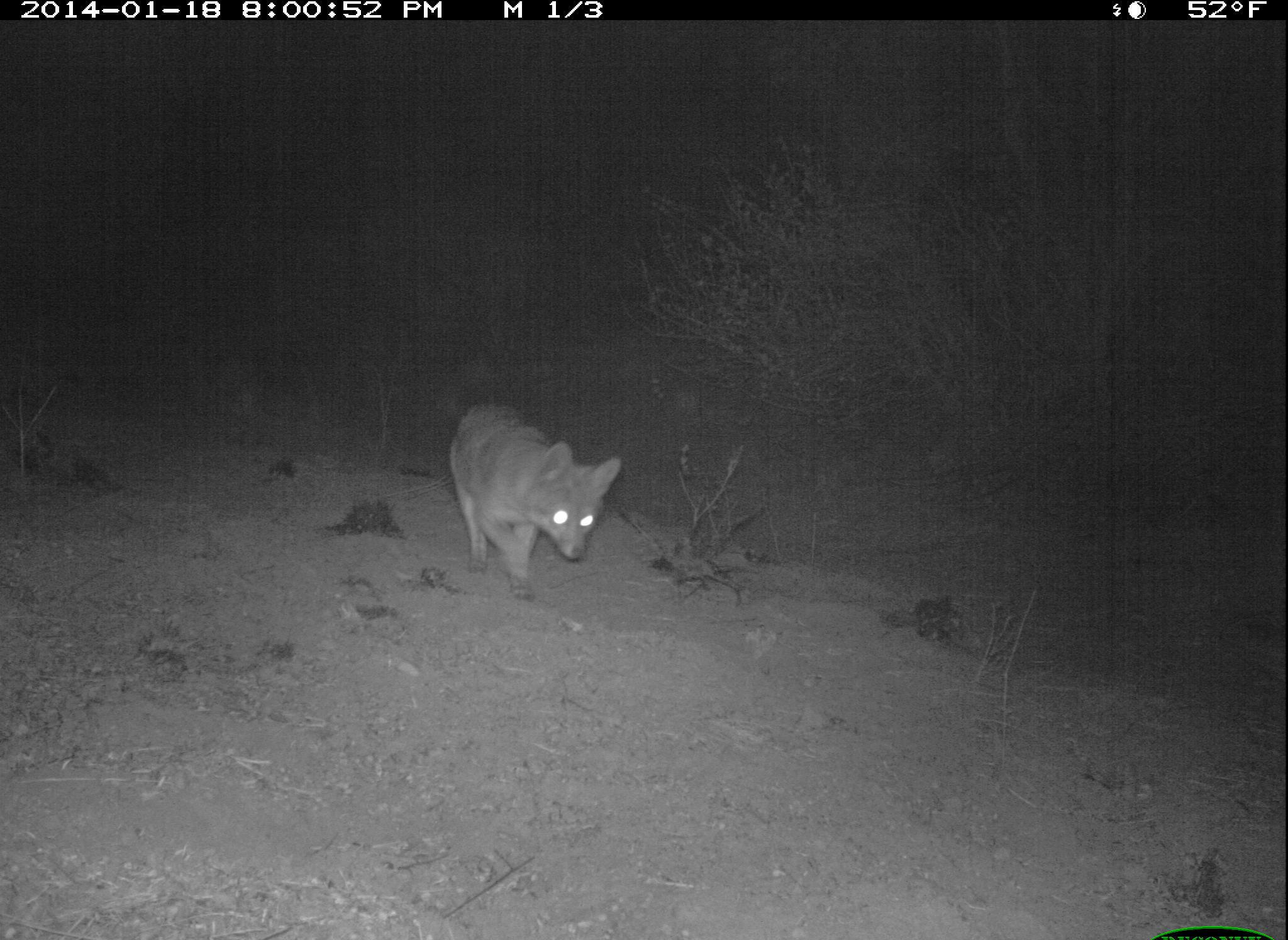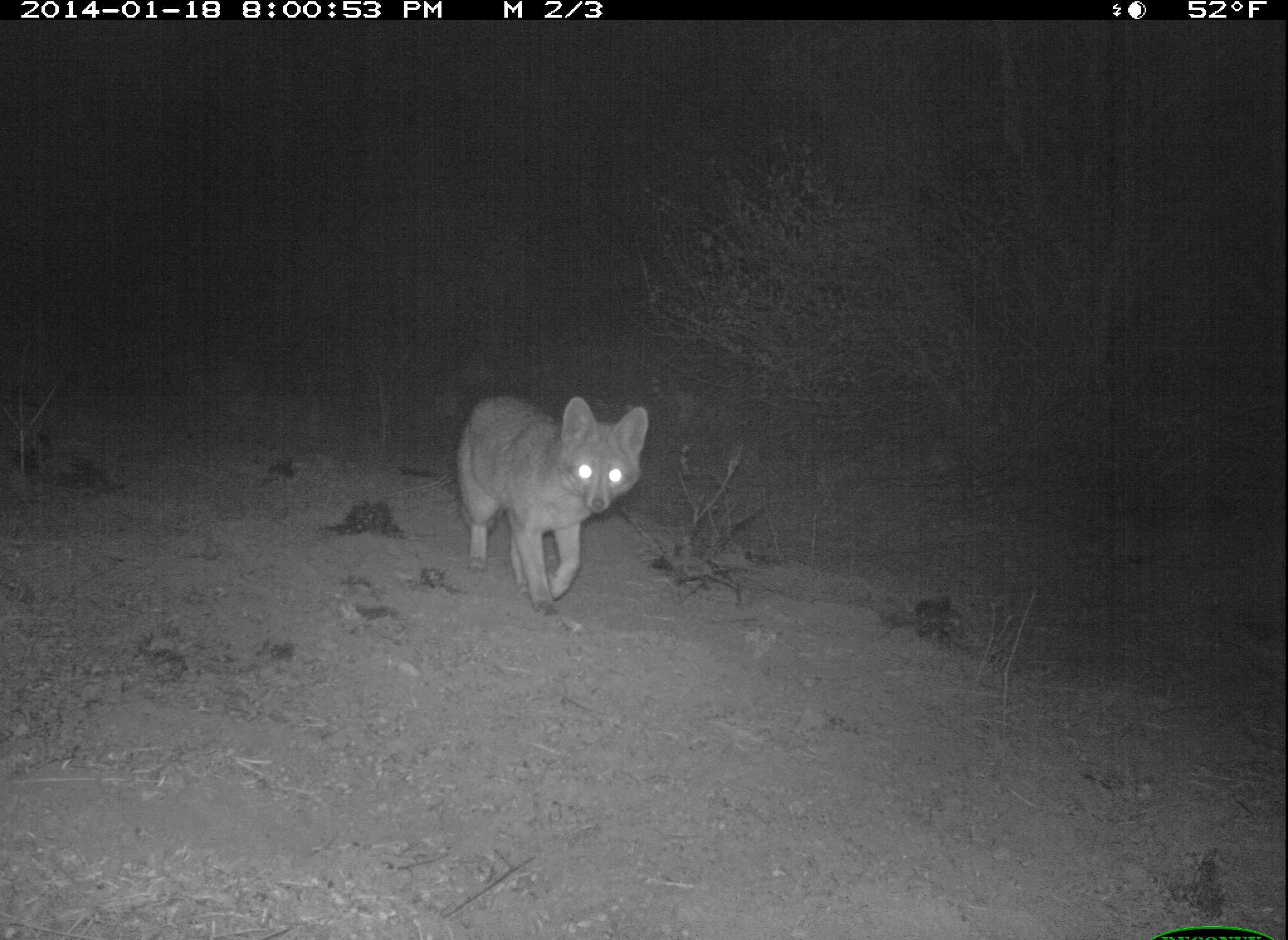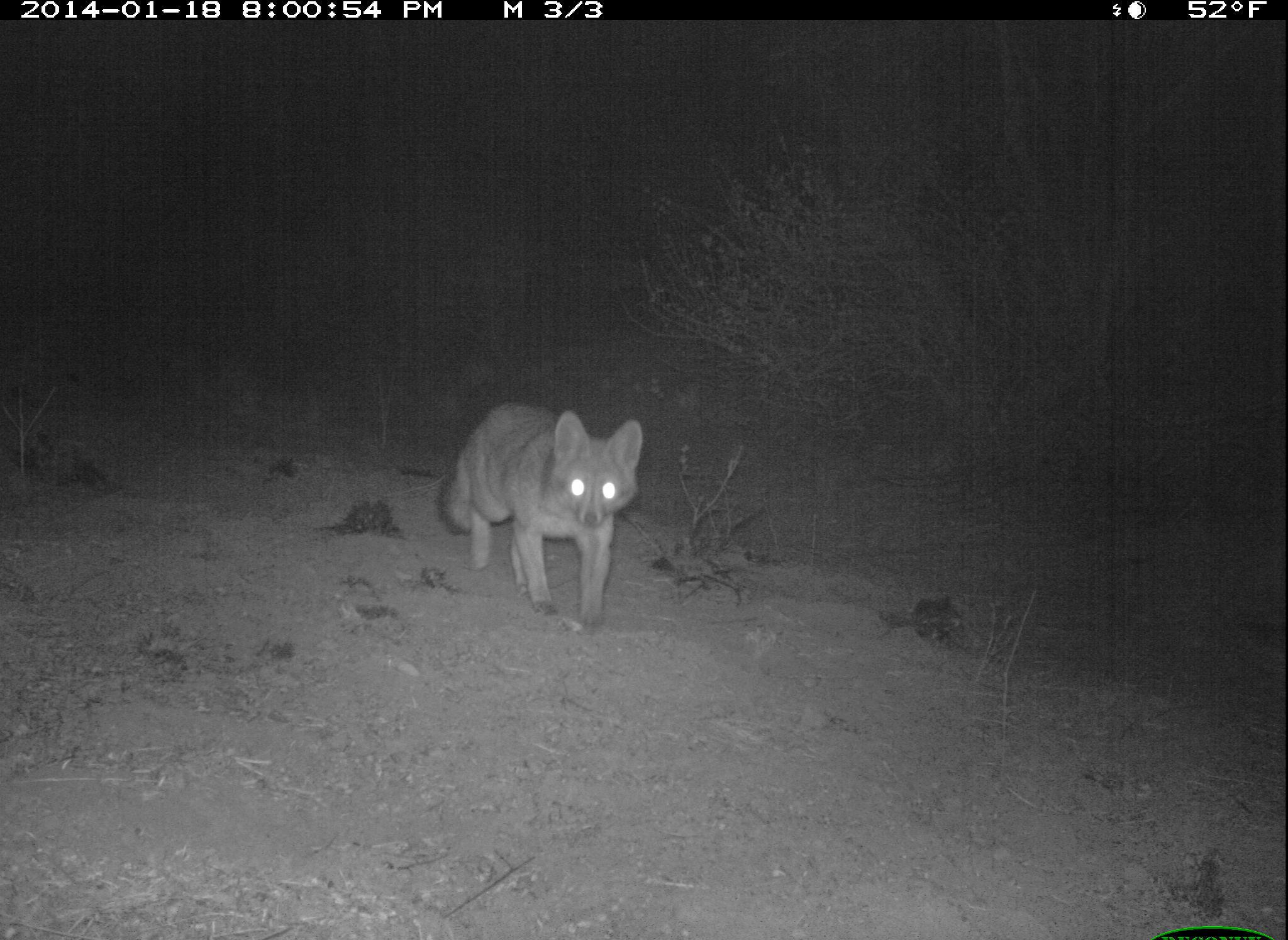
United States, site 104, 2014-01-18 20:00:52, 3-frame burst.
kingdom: Animalia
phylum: Chordata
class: Mammalia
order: Carnivora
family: Canidae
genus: Urocyon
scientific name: Urocyon cinereoargenteus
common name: gray fox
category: fox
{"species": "fox (gray fox) (Urocyon cinereoargenteus)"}